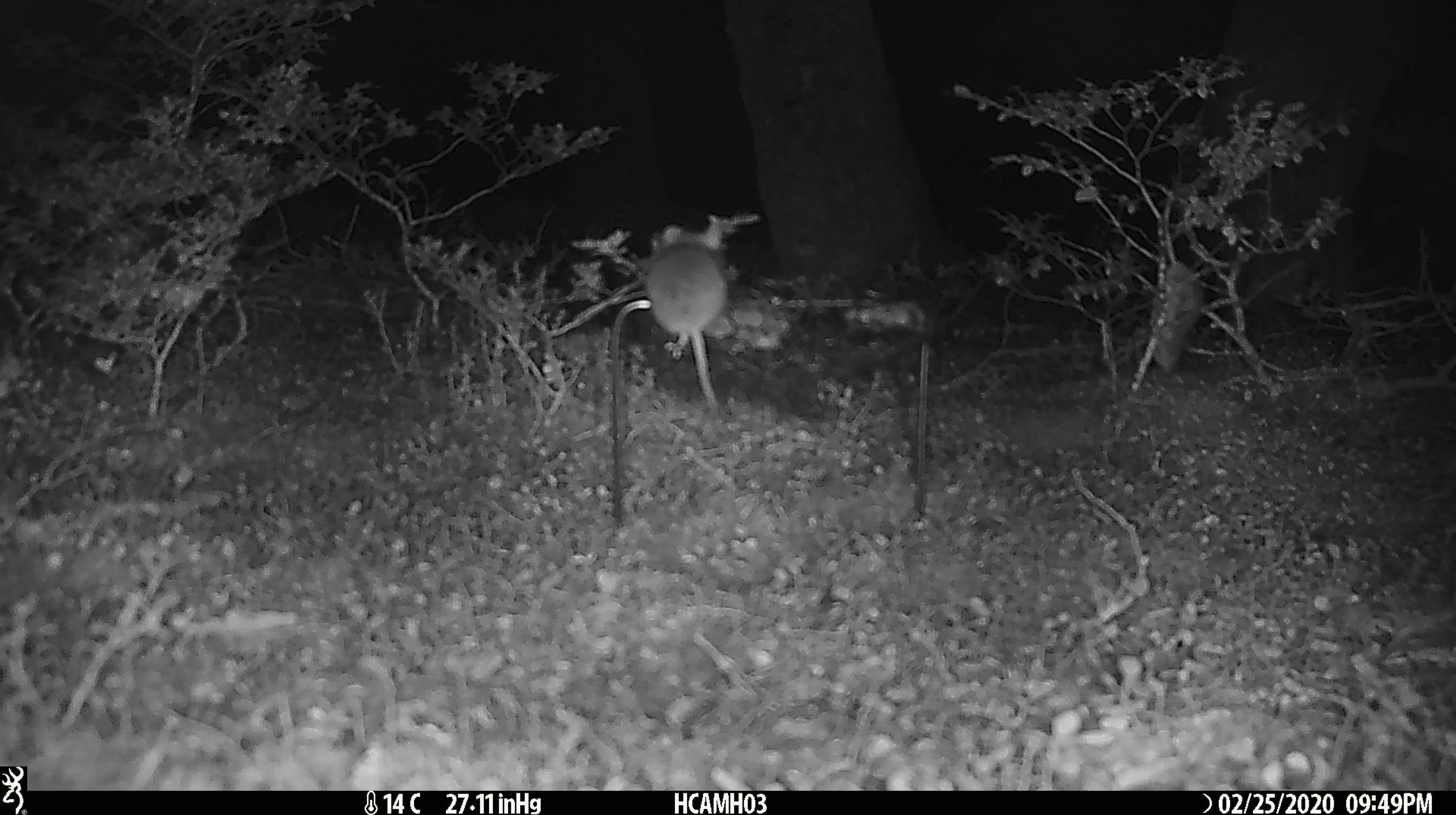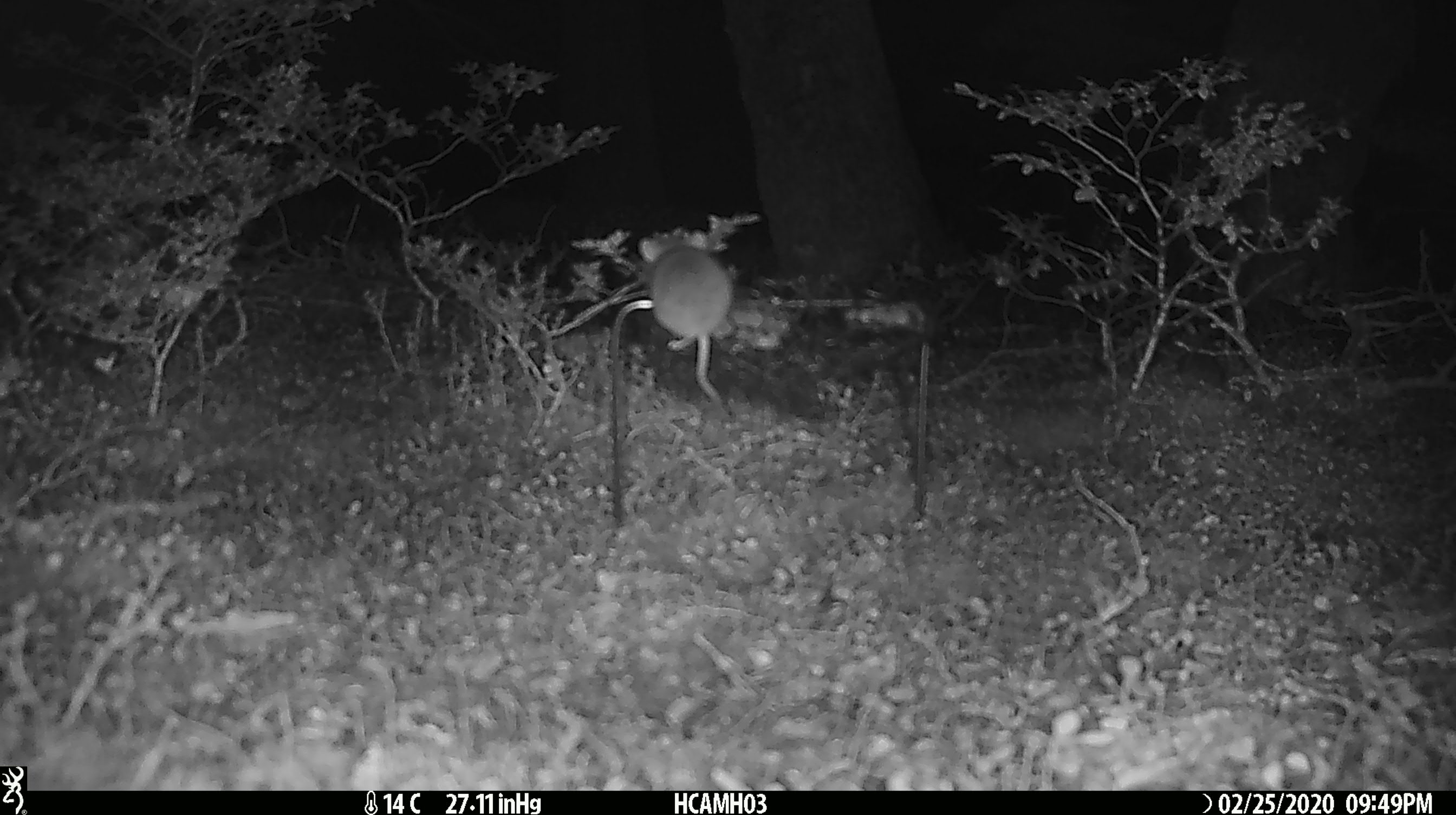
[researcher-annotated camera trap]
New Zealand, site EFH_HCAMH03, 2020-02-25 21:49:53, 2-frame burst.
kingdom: Animalia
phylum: Chordata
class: Mammalia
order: Rodentia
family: Muridae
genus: Mus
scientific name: Mus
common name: mouse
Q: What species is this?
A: Mouse (Mus).